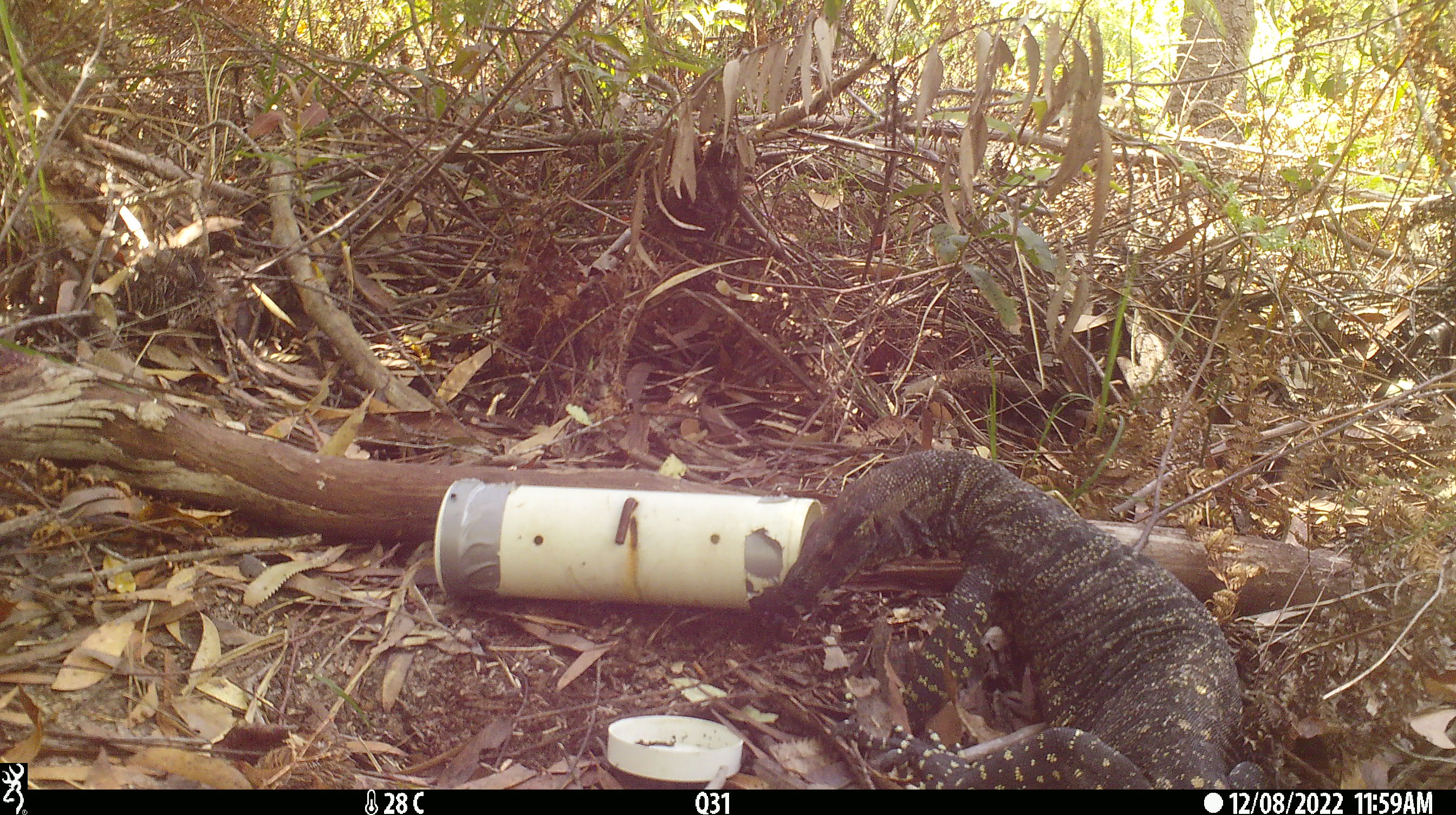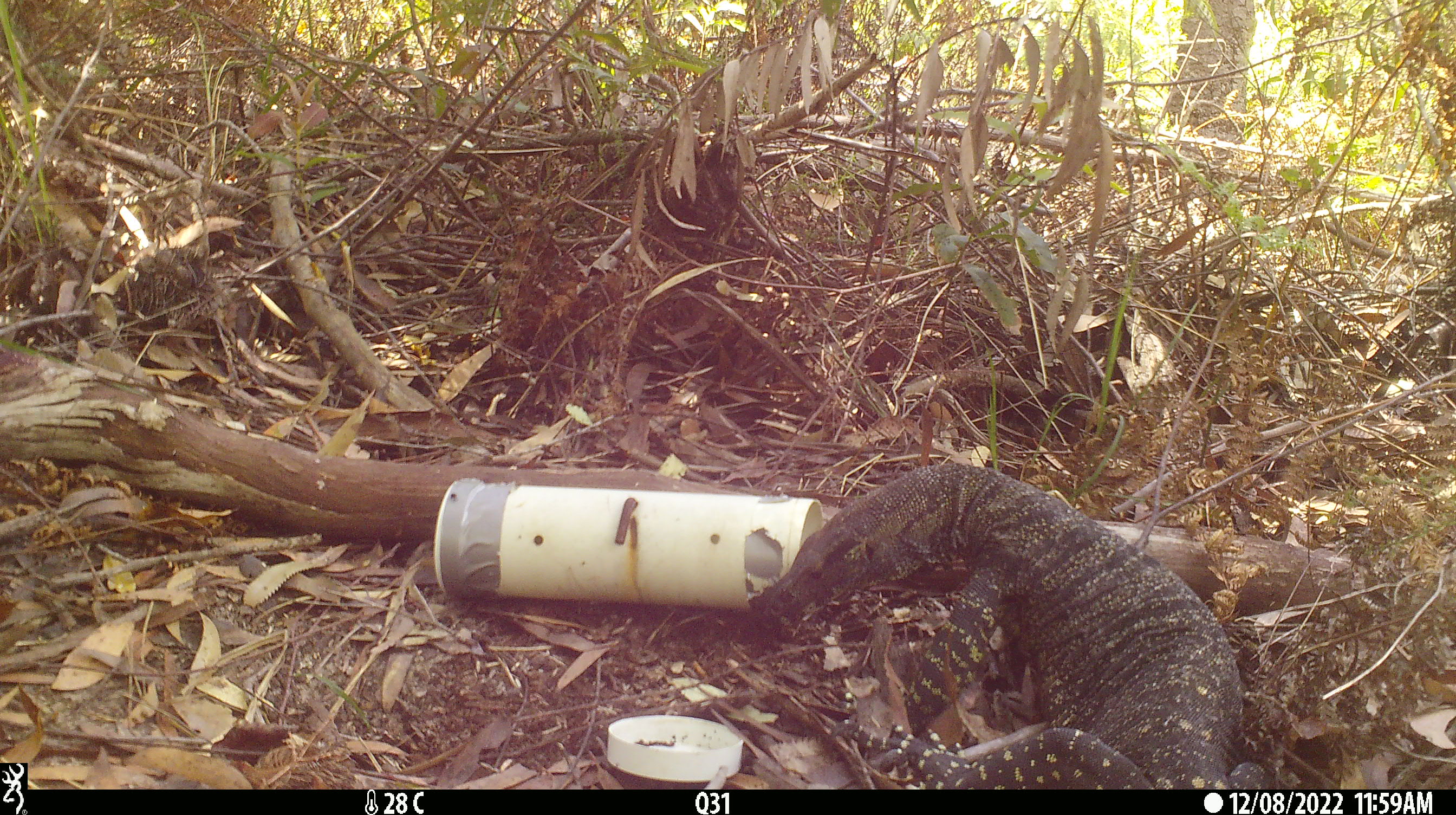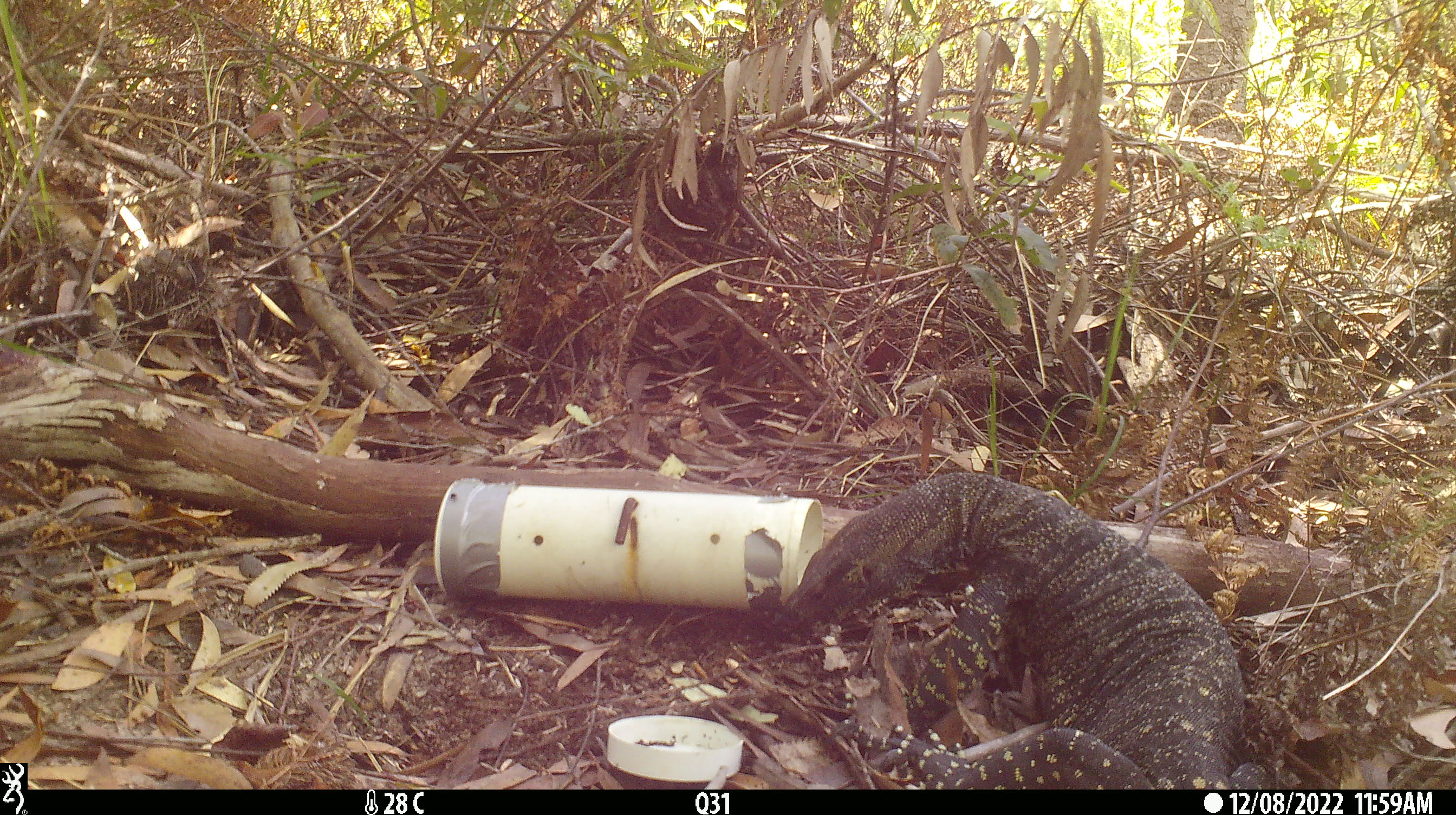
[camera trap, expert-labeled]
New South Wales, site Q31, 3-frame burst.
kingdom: Animalia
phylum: Chordata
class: Reptilia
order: Squamata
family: Varanidae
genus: Varanus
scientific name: Varanus varius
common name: lace monitor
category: goanna